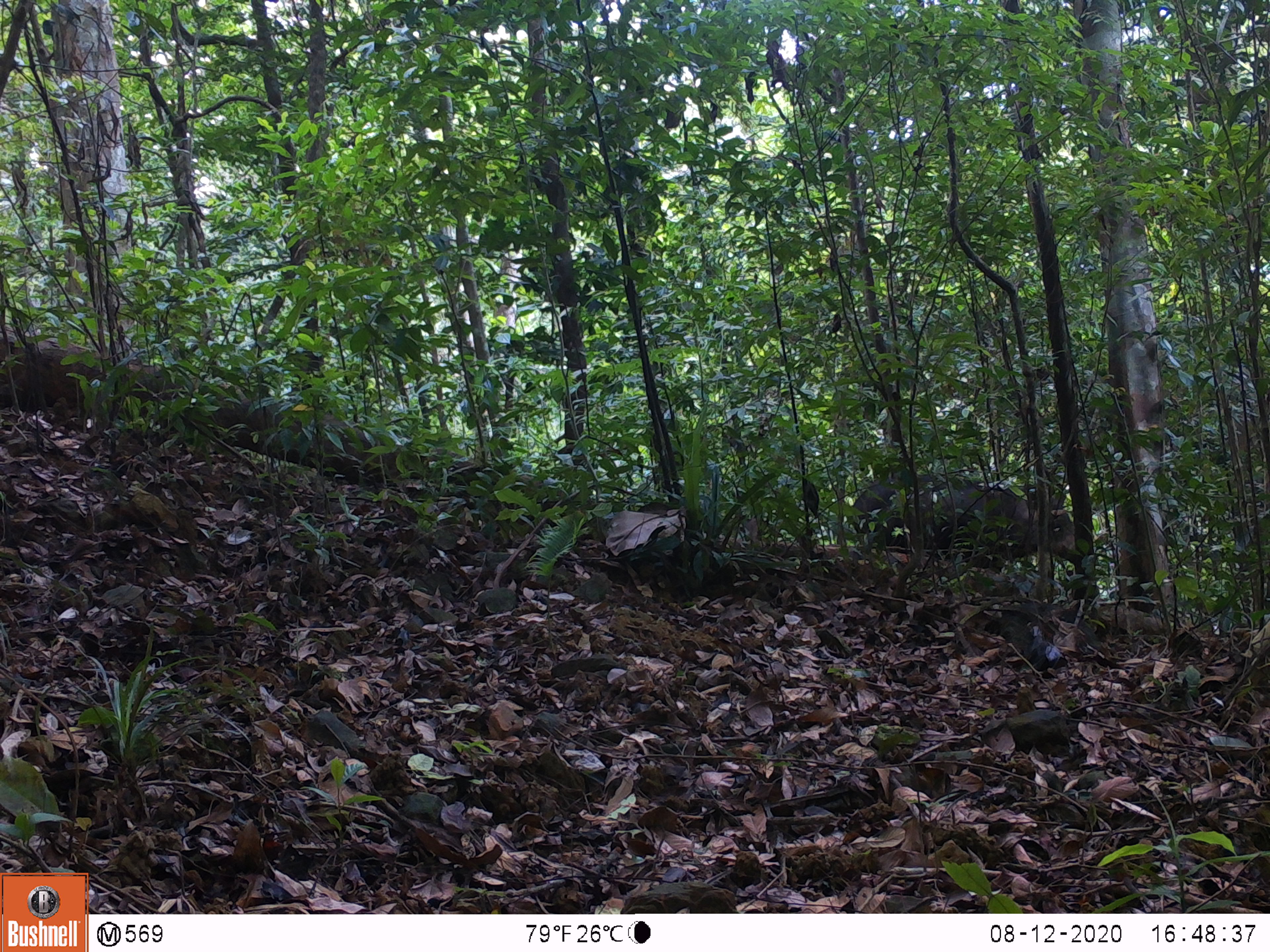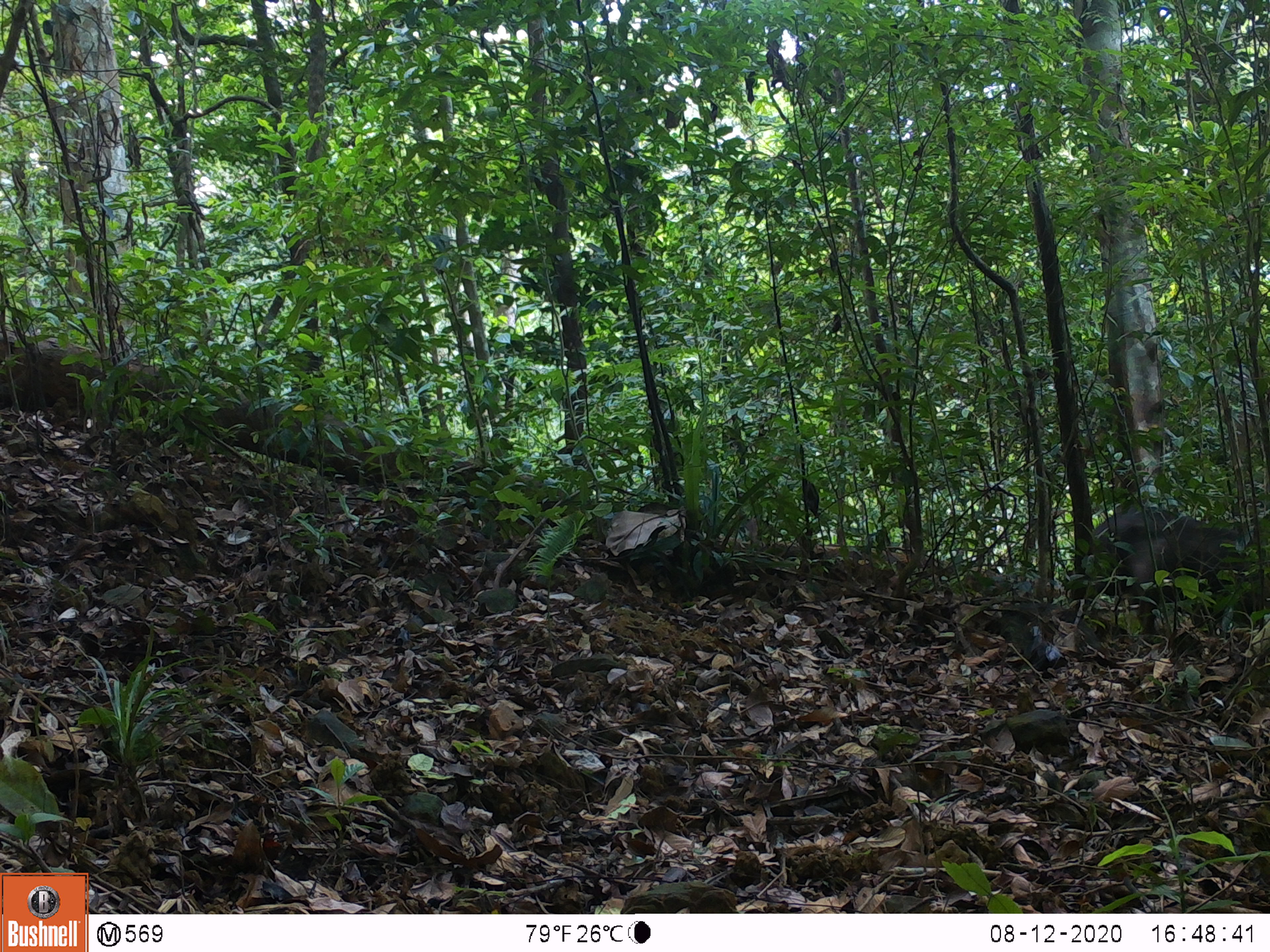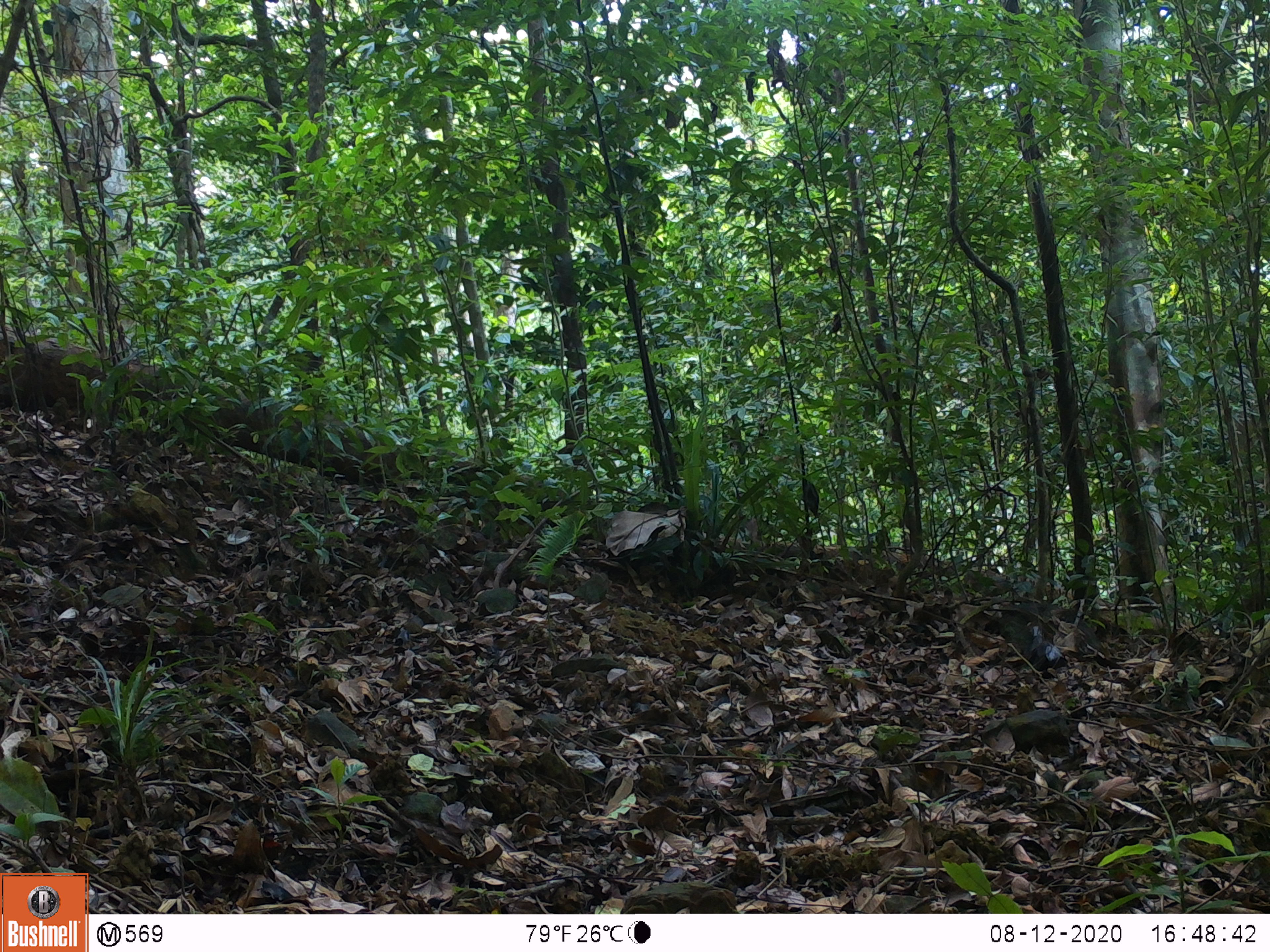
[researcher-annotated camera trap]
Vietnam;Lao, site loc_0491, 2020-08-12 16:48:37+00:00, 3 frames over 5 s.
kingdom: Animalia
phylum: Chordata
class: Mammalia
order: Artiodactyla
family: Suidae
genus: Sus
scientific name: Sus scrofa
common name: eurasian wild pig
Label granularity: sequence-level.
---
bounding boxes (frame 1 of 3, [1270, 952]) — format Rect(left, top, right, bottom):
eurasian wild pig: Rect(834, 470, 1081, 576)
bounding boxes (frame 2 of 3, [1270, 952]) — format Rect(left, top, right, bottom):
eurasian wild pig: Rect(1089, 505, 1269, 613)